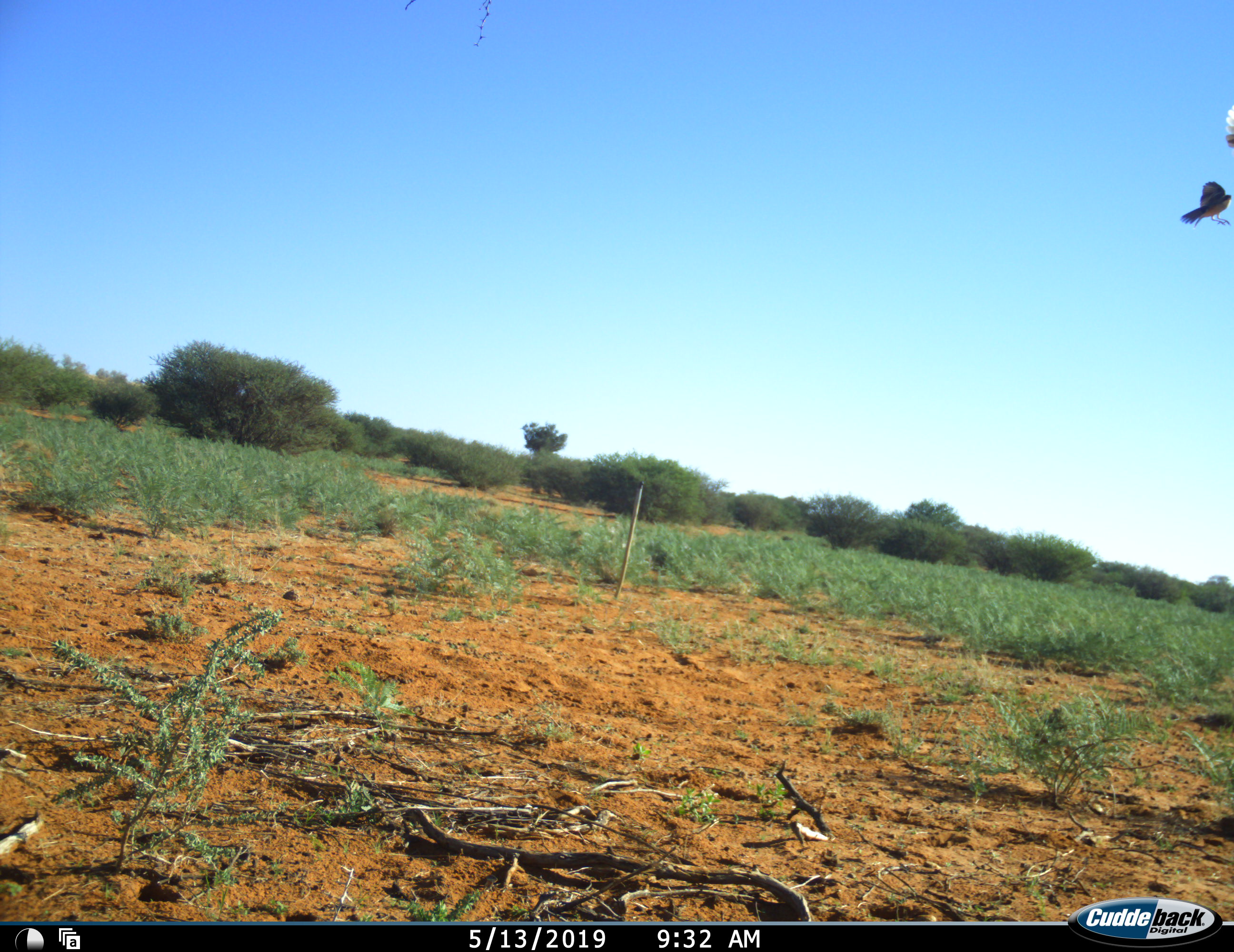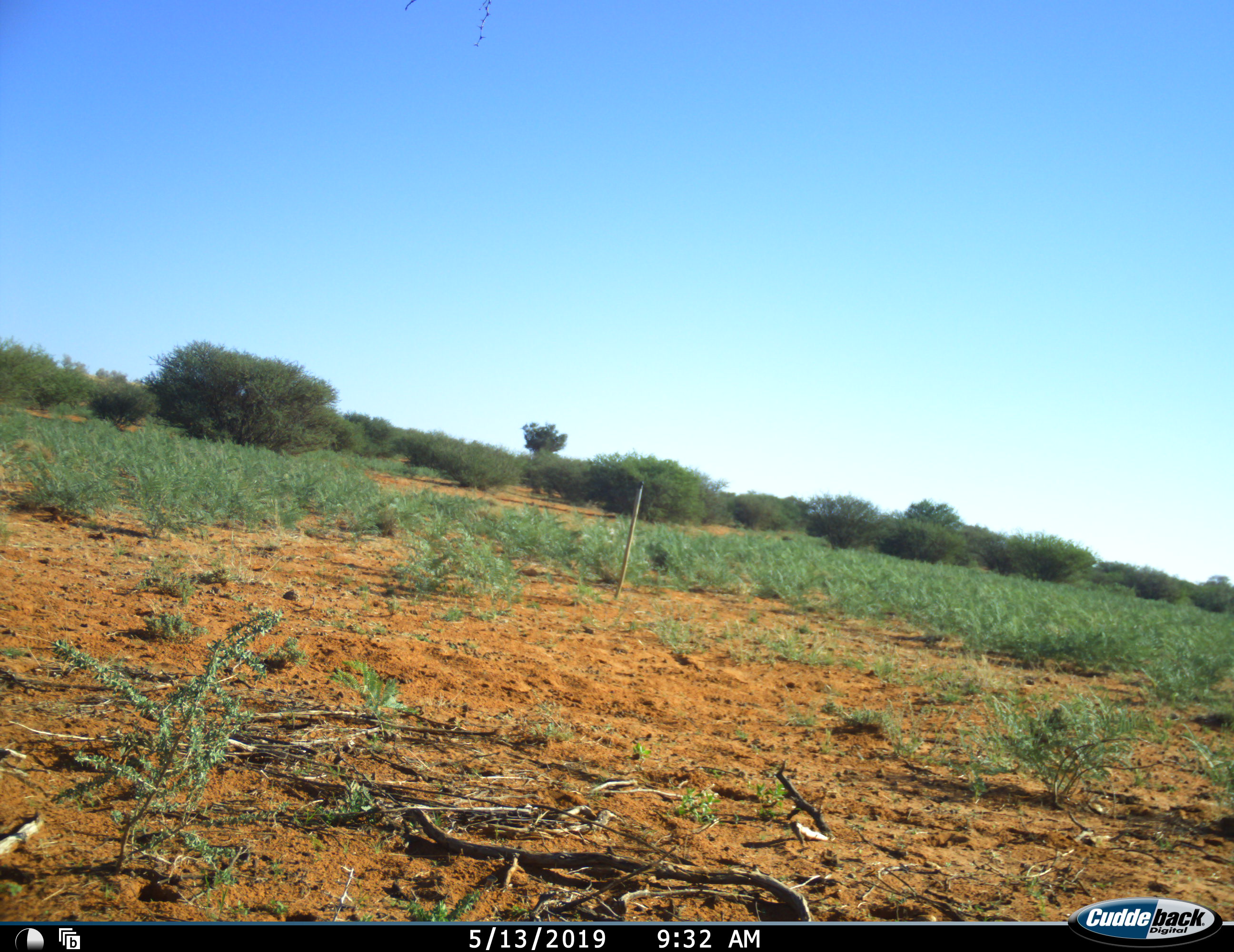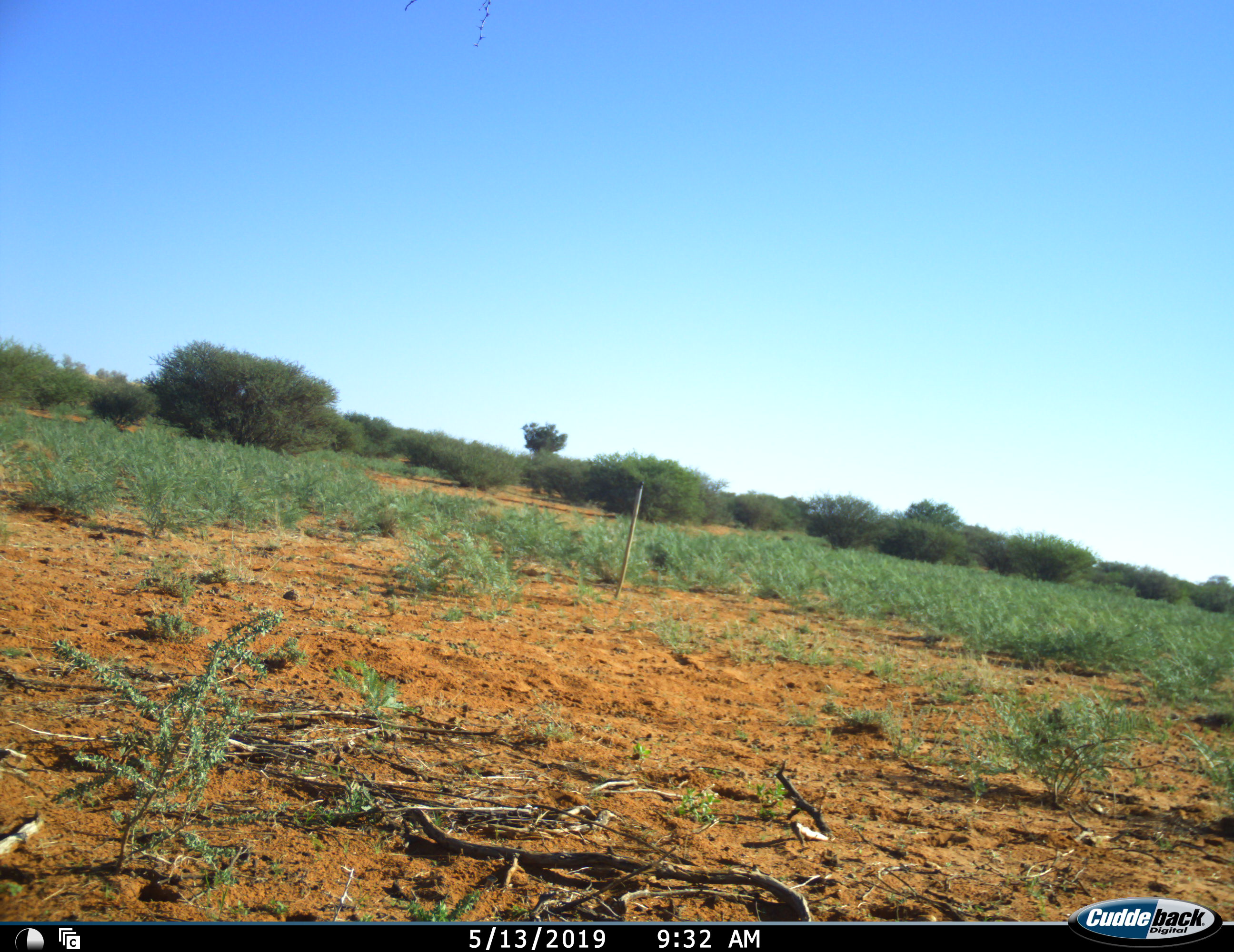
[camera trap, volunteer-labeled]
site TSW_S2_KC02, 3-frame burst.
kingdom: Animalia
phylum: Chordata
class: Aves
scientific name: Aves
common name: bird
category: birdother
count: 1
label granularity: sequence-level